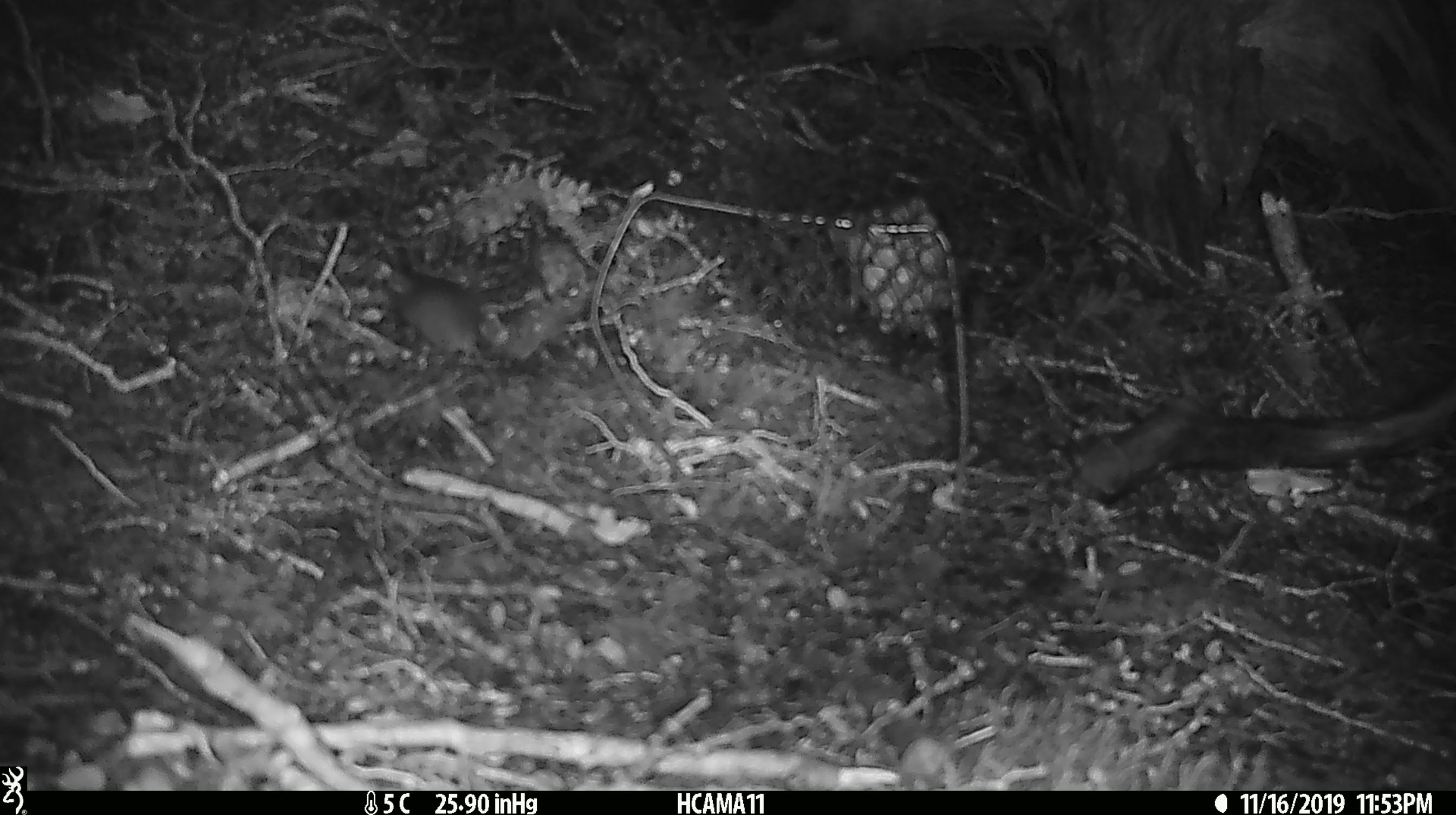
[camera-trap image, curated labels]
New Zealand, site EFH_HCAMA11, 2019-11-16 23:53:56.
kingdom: Animalia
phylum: Chordata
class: Mammalia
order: Rodentia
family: Muridae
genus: Mus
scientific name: Mus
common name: mouse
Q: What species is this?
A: Mouse (Mus).